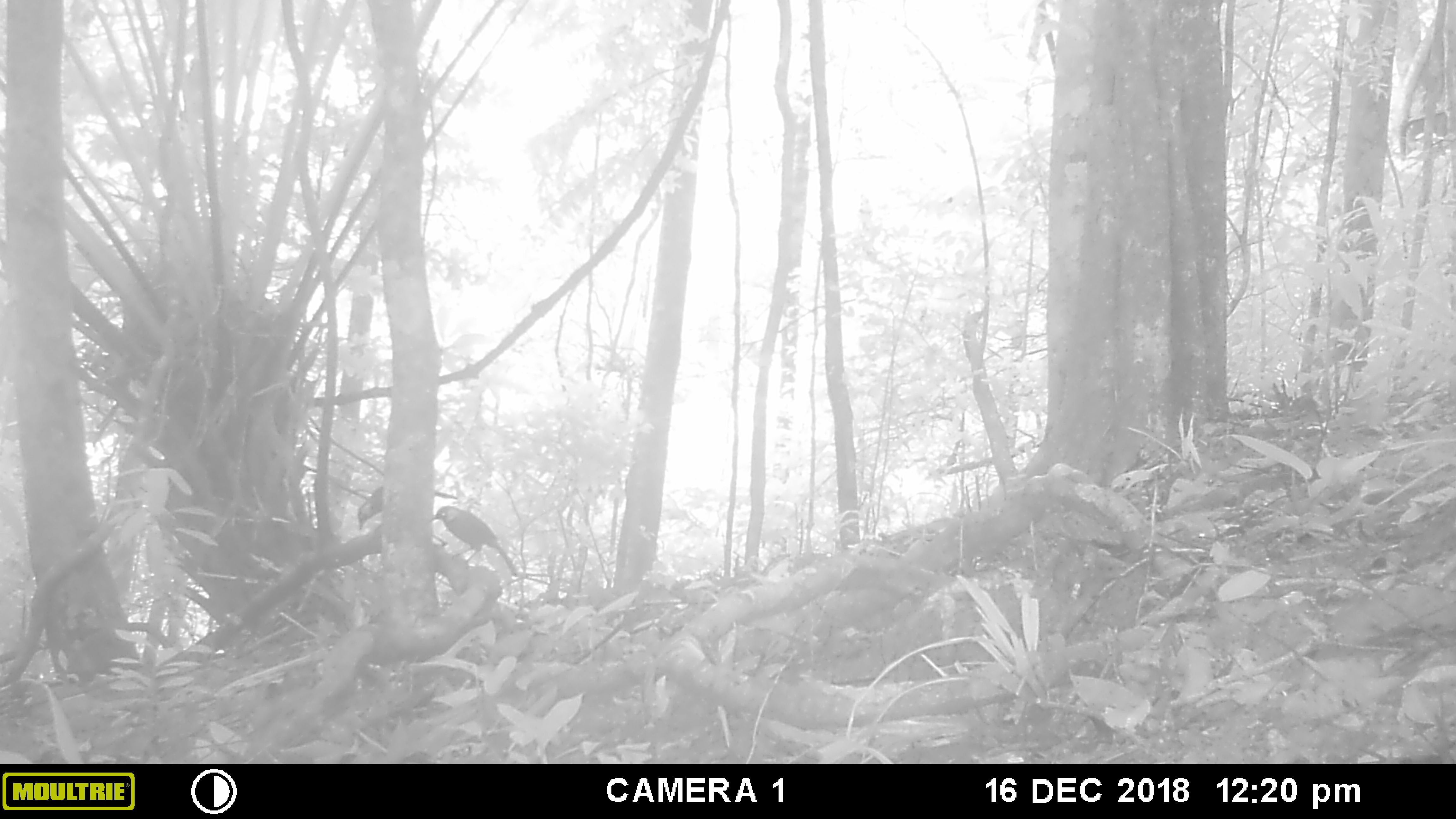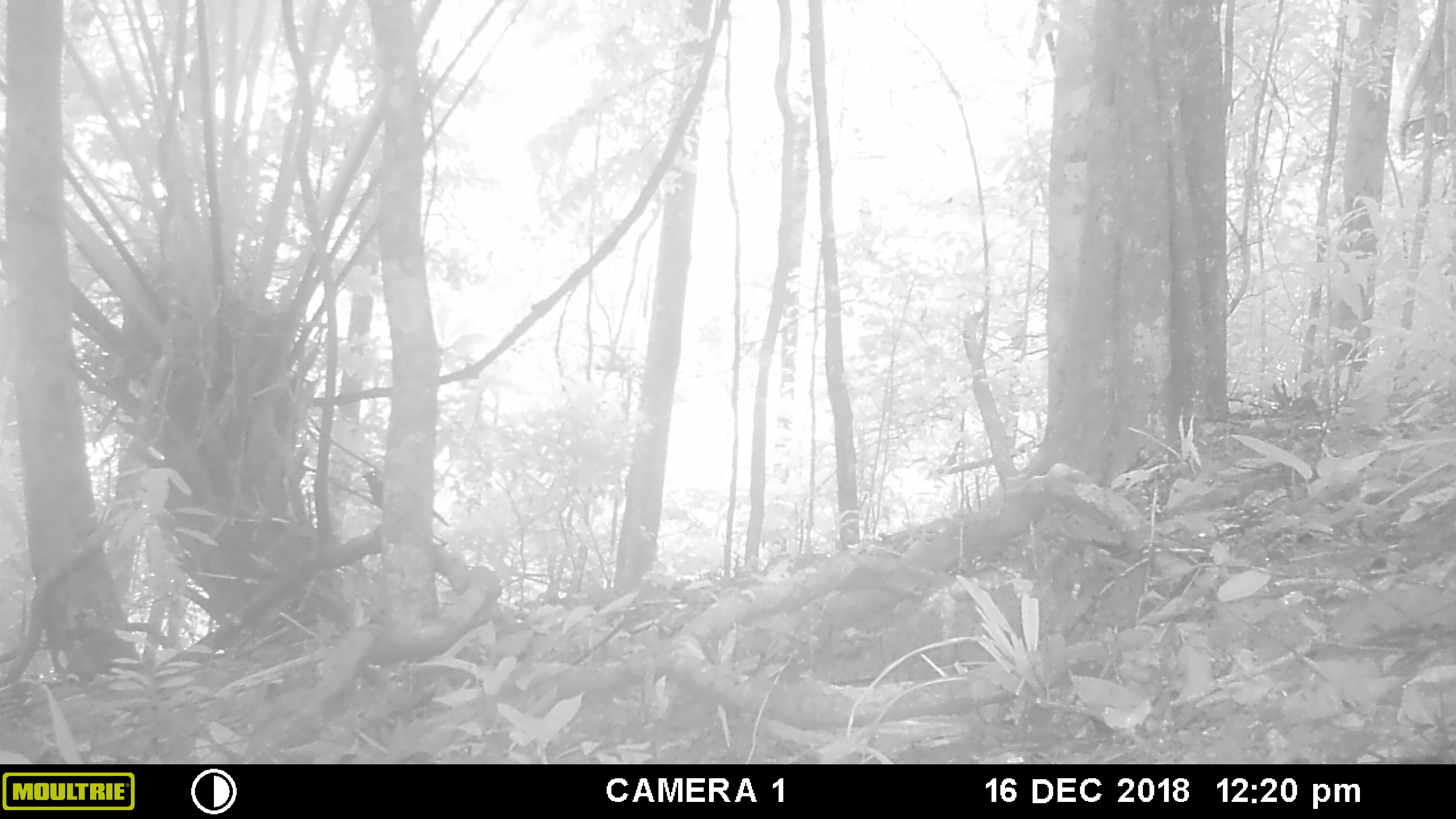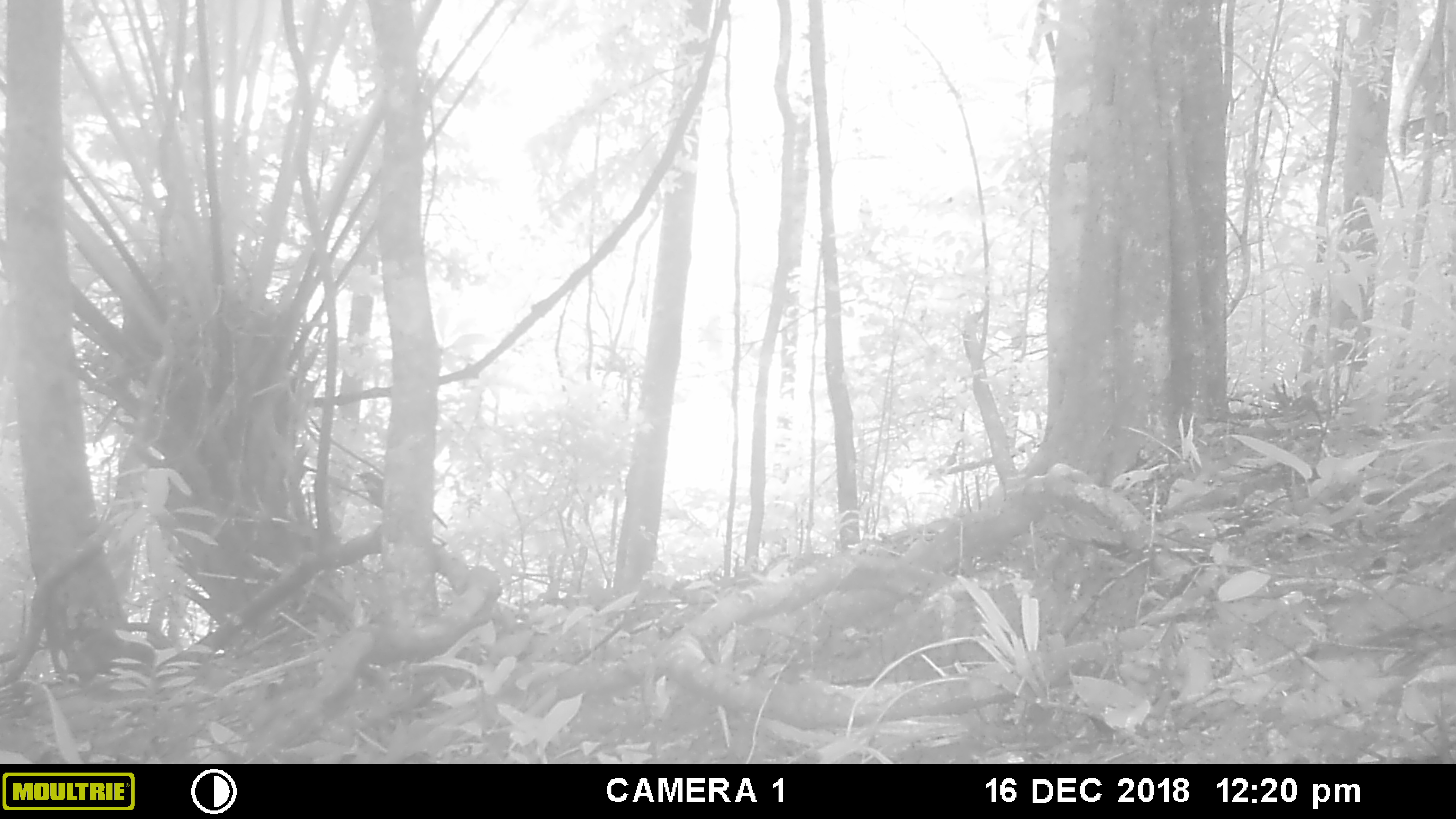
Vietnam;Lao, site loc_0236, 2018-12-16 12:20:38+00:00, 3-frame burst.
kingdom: Animalia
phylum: Chordata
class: Aves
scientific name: Aves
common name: bird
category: unidentified bird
Unidentified bird (bird) (Aves). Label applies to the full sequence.